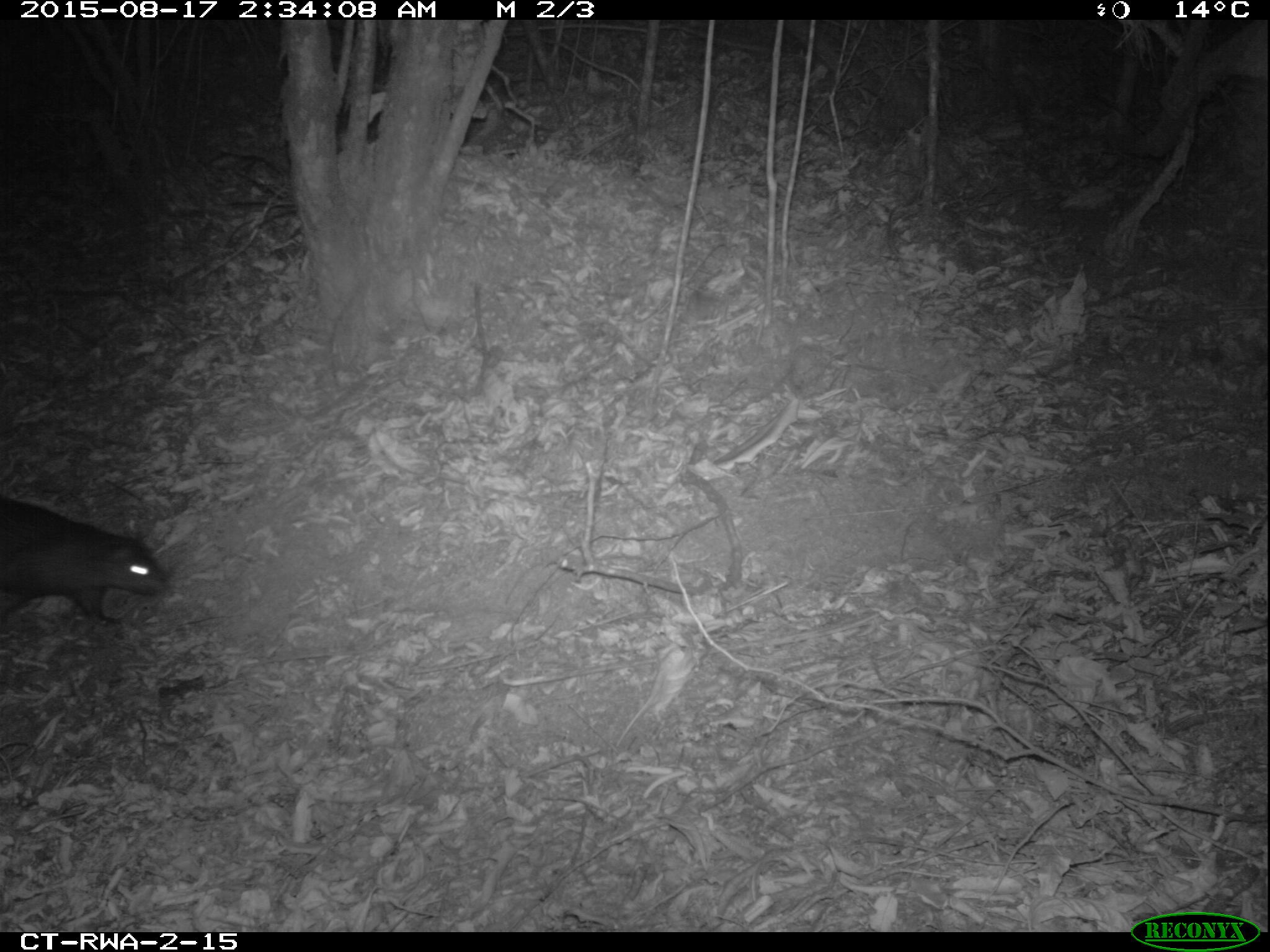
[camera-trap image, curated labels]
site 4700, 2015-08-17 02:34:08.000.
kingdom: Animalia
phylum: Chordata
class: Mammalia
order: Rodentia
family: Hystricidae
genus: Atherurus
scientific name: Atherurus africanus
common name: african brush-tailed porcupine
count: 1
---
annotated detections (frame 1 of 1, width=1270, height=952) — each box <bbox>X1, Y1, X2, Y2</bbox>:
atherurus africanus: <bbox>0, 496, 172, 629</bbox>